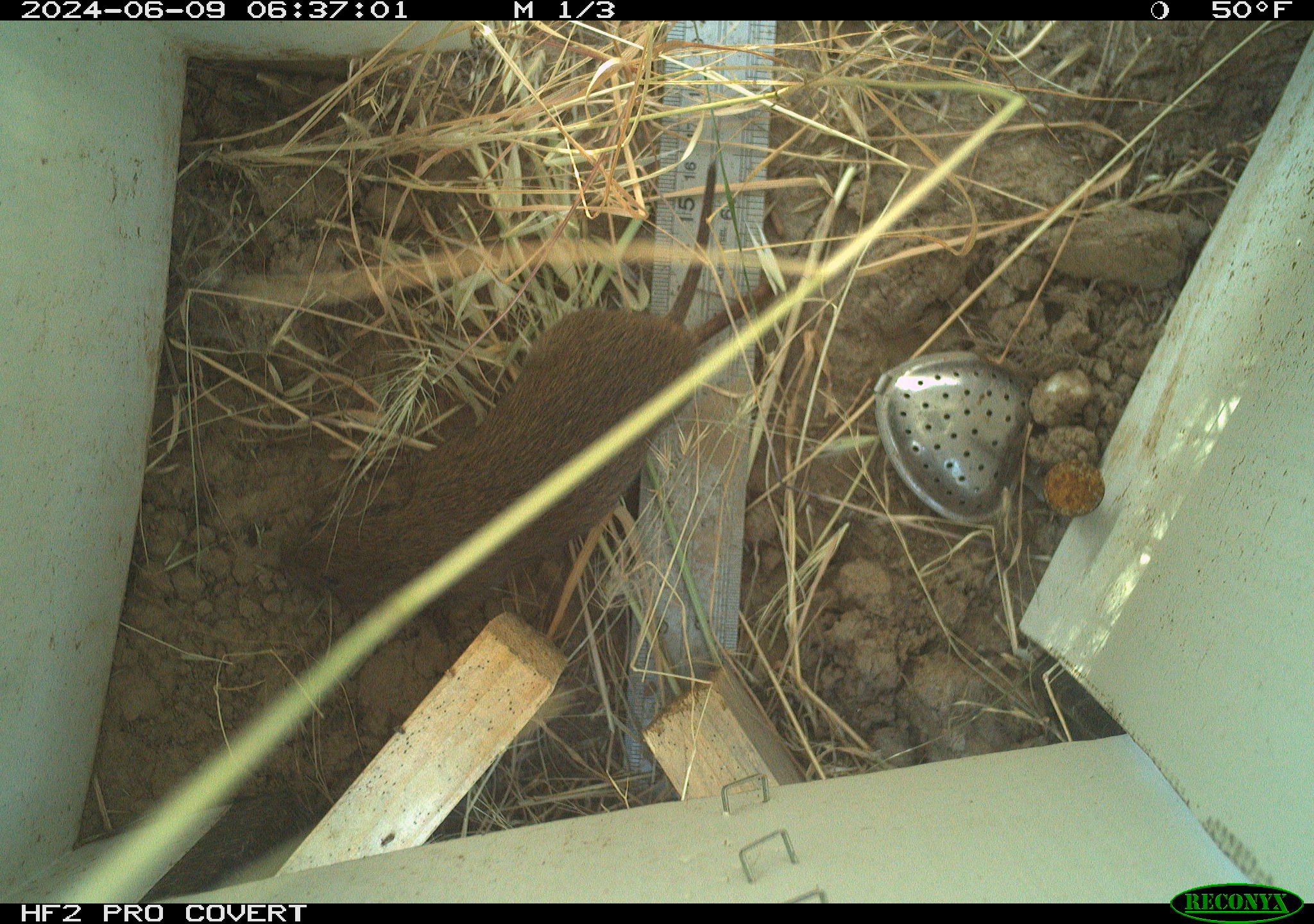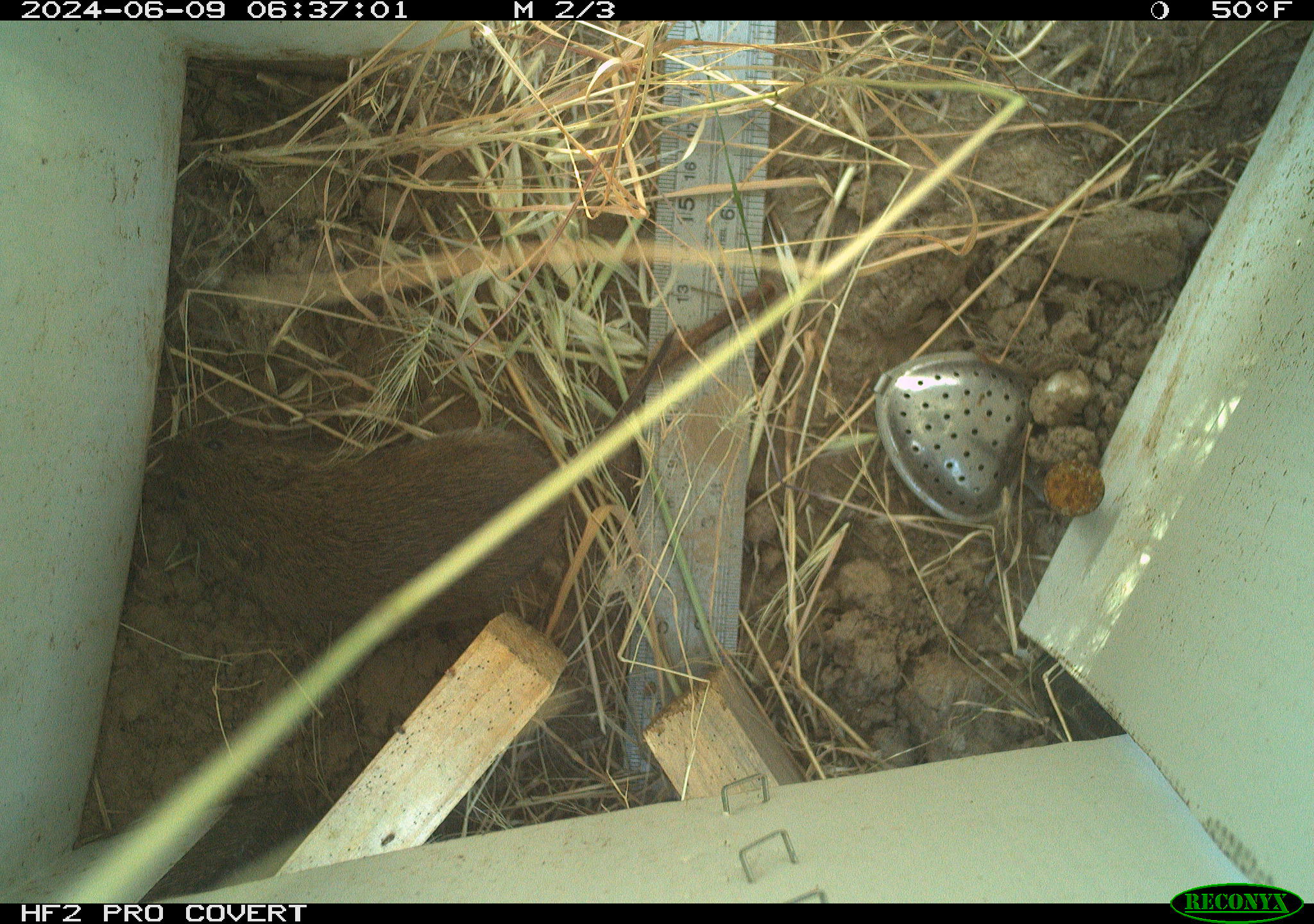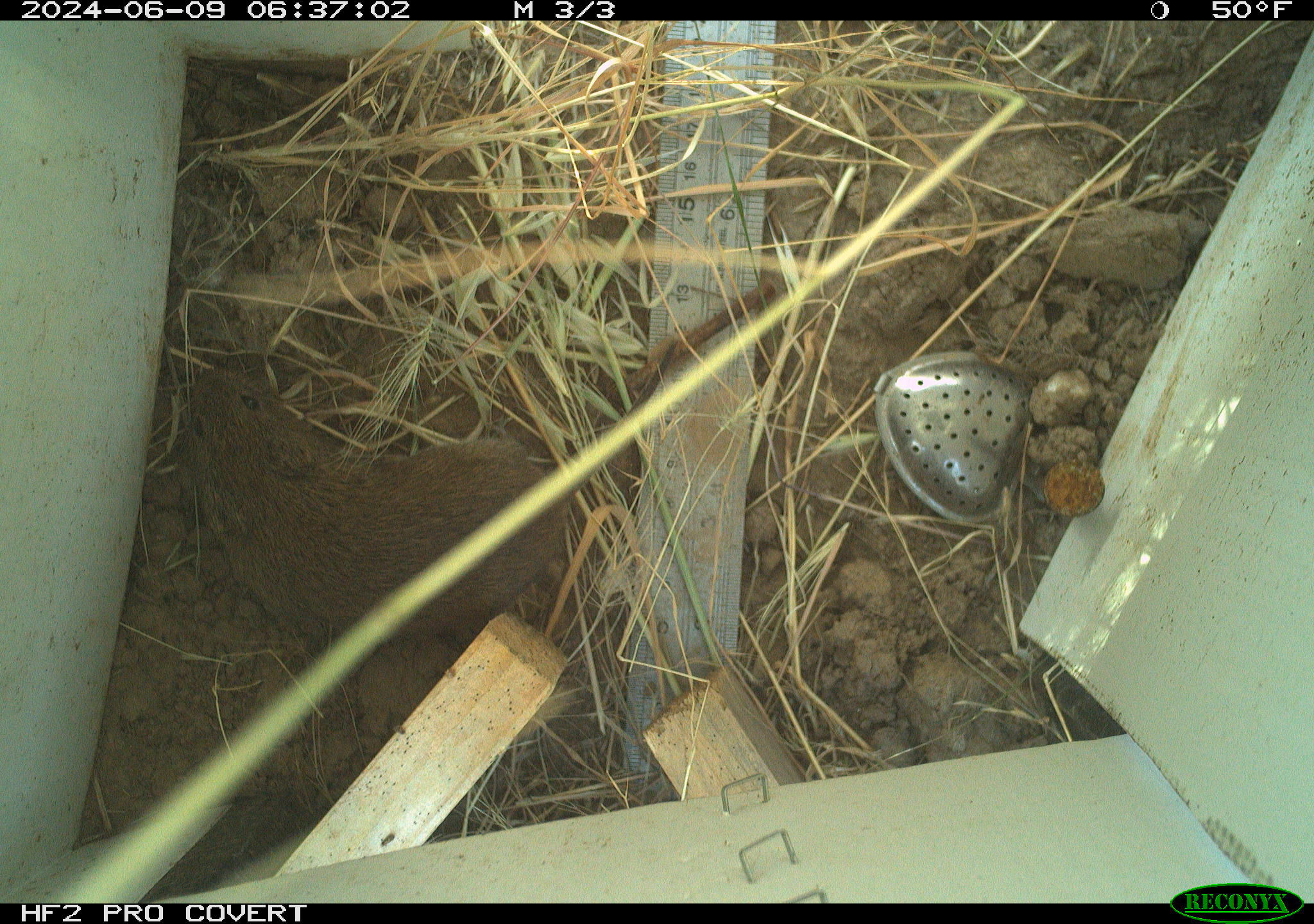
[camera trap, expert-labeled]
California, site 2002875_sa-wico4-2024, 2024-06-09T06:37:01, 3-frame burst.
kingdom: Animalia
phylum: Chordata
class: Mammalia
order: Rodentia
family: Cricetidae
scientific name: Arvicolinae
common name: voles, lemmings, and muskrats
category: arvicolinae subfamily